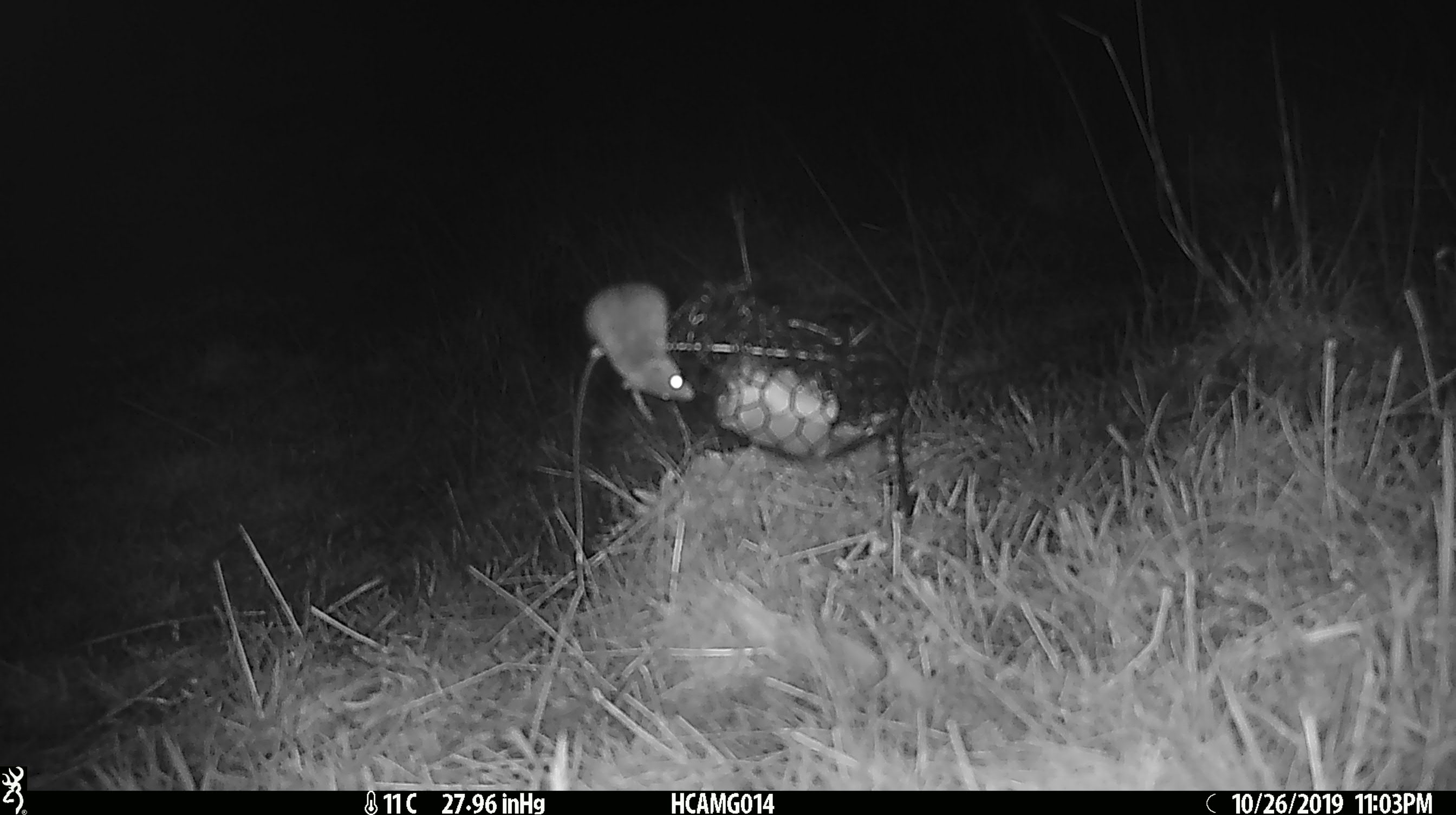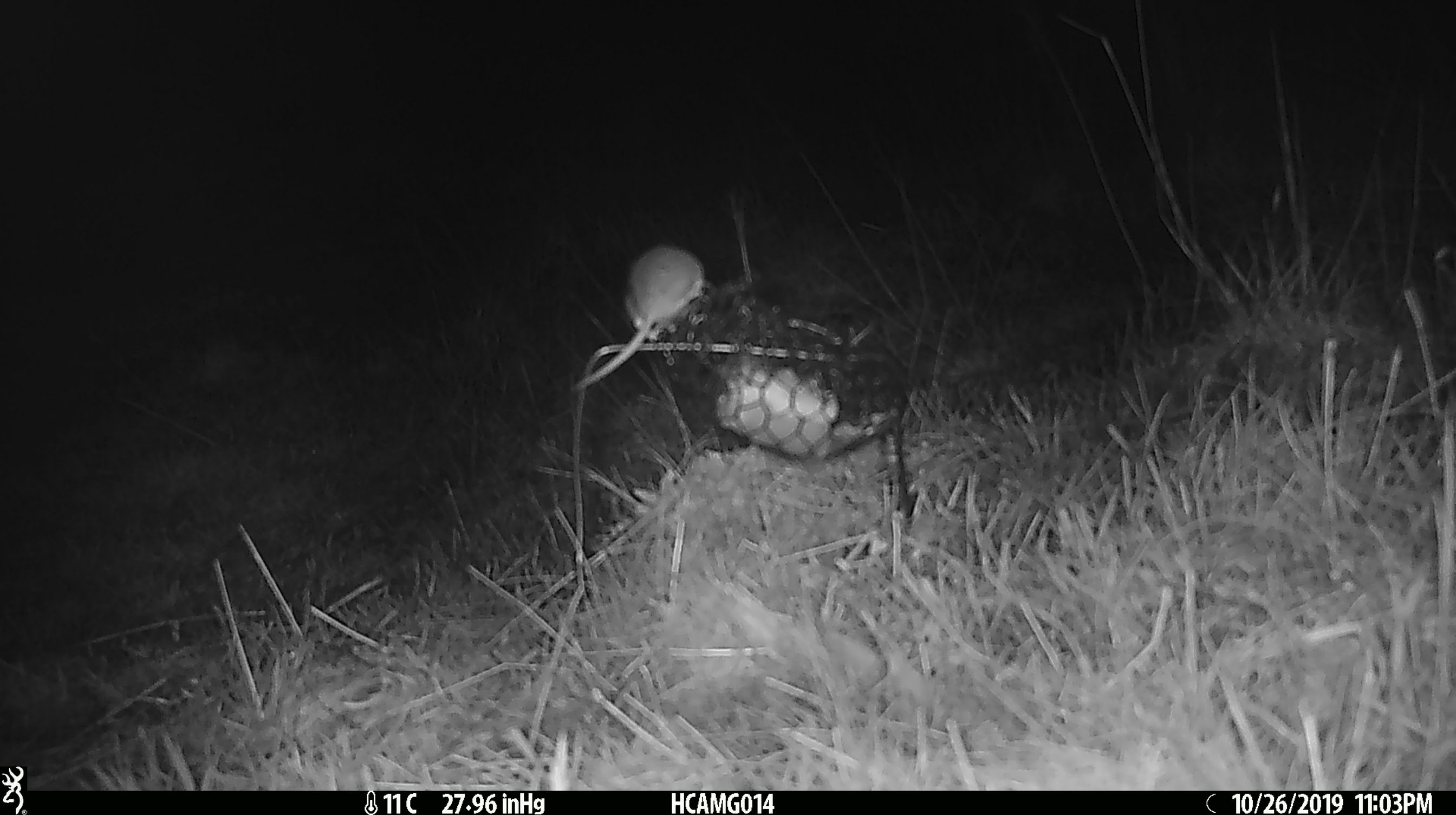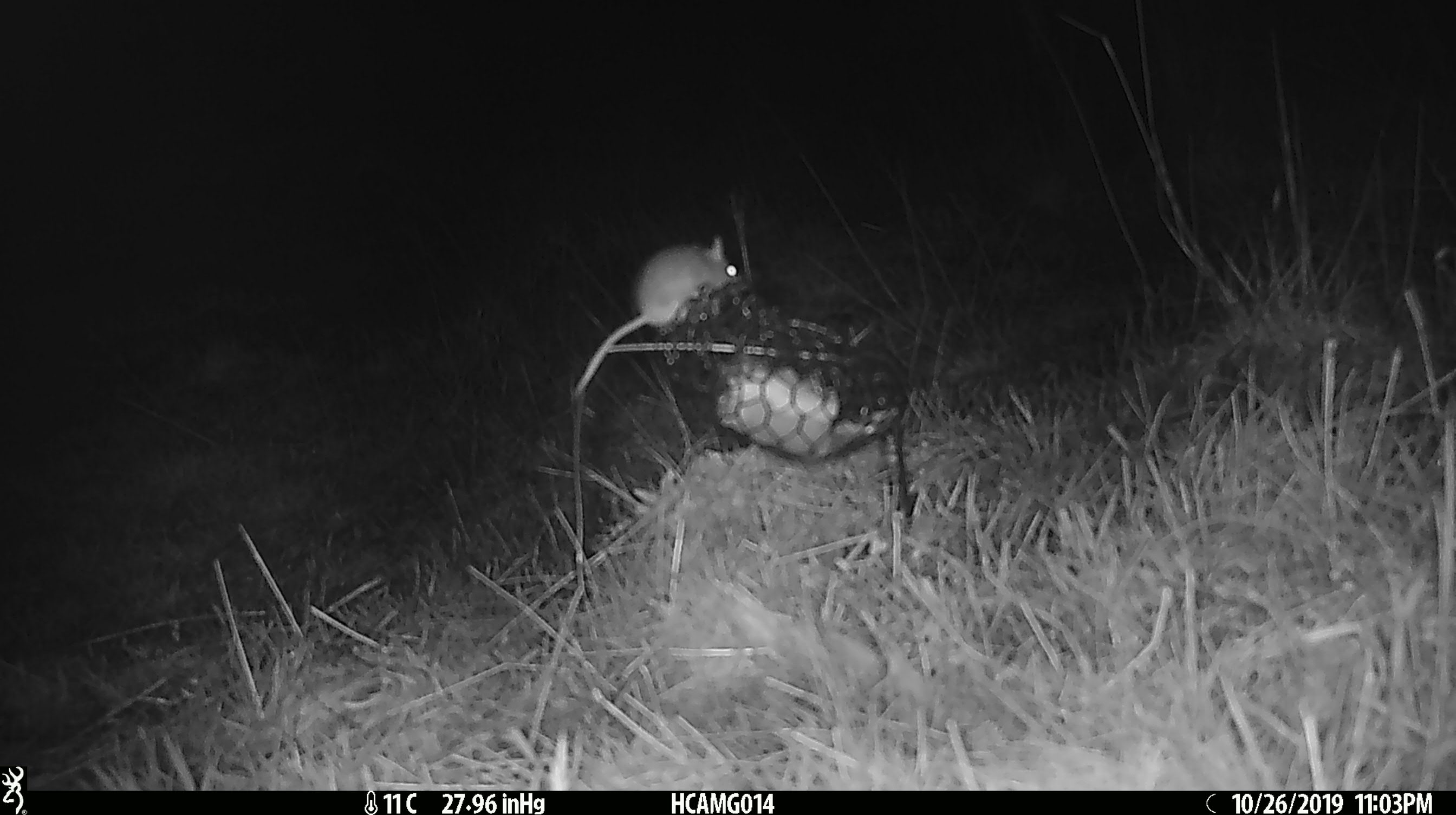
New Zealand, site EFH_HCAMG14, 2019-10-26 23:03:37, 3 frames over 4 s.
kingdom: Animalia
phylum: Chordata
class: Mammalia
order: Rodentia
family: Muridae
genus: Mus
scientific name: Mus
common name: mouse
Mouse (Mus).